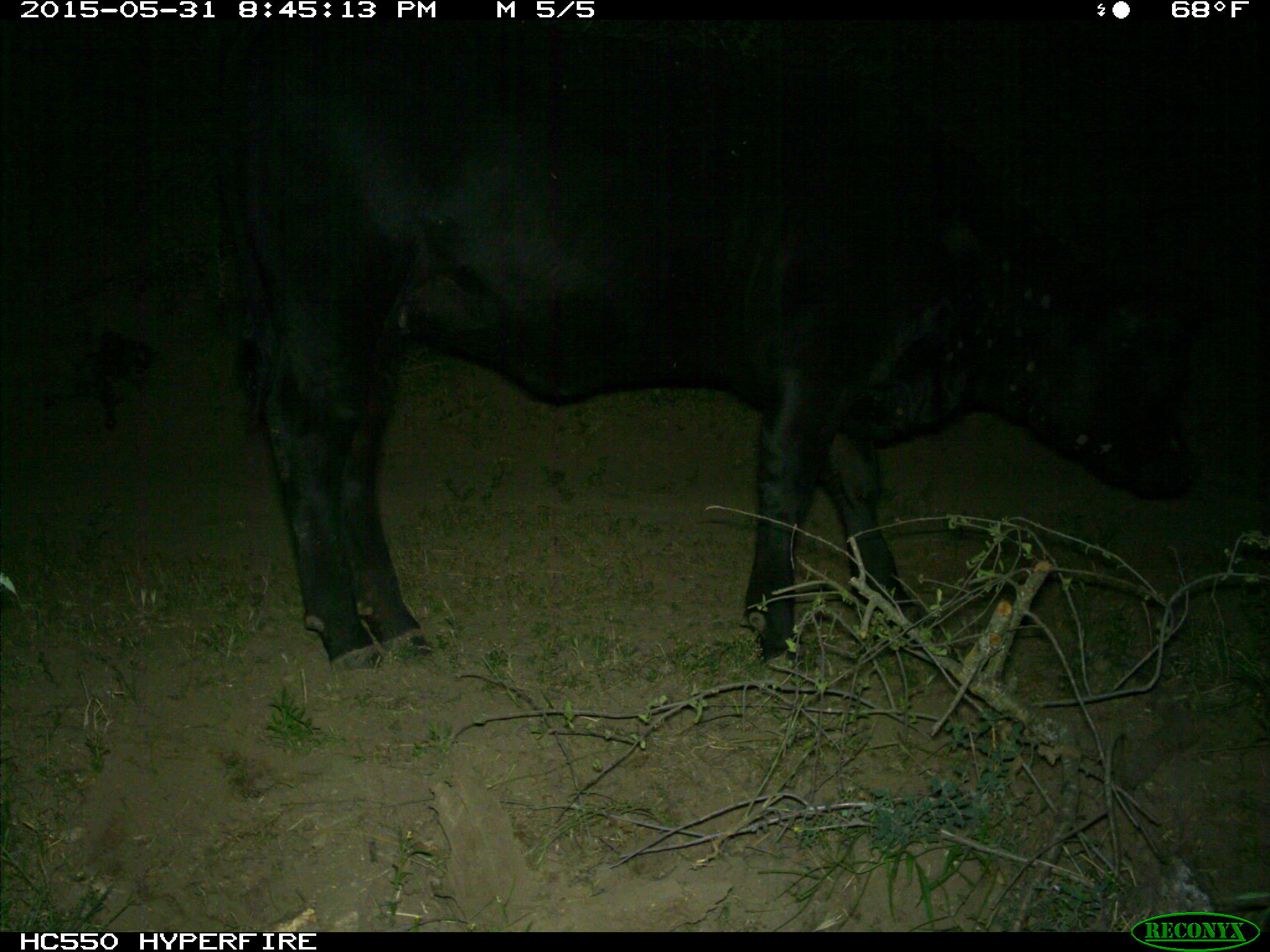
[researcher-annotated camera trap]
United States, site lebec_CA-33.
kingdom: Animalia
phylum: Chordata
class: Mammalia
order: Artiodactyla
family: Bovidae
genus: Bos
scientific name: Bos taurus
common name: domestic cow